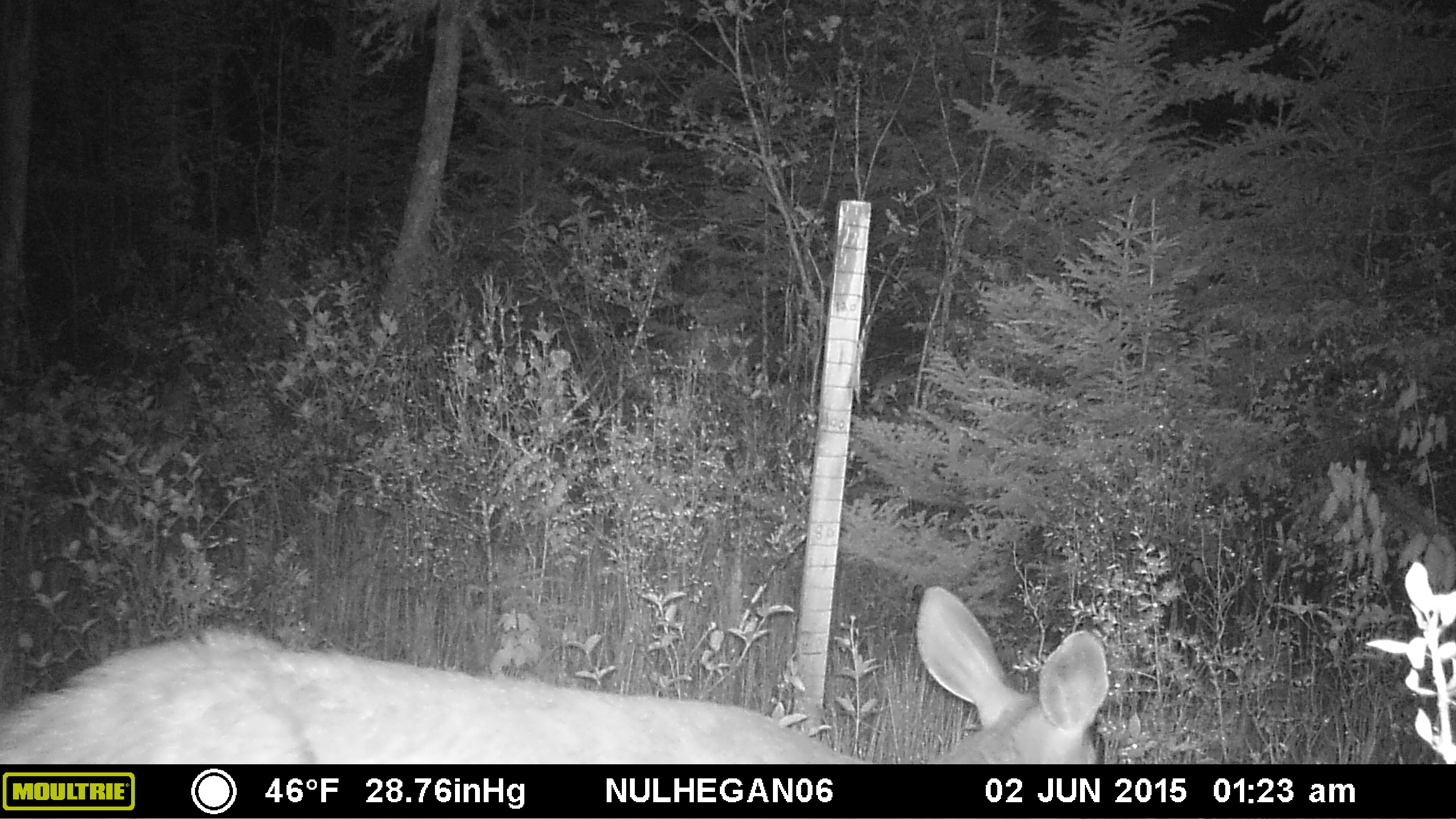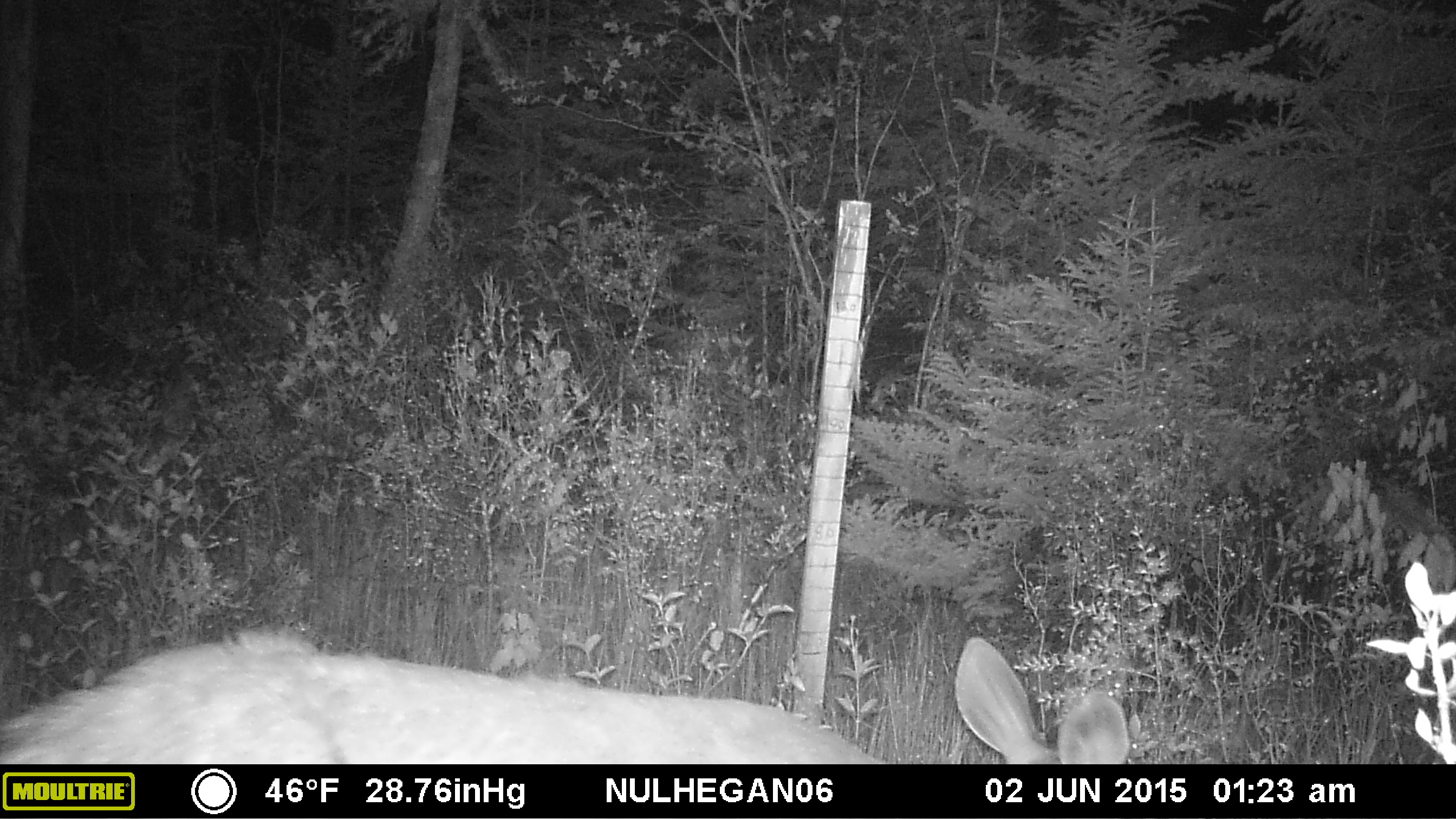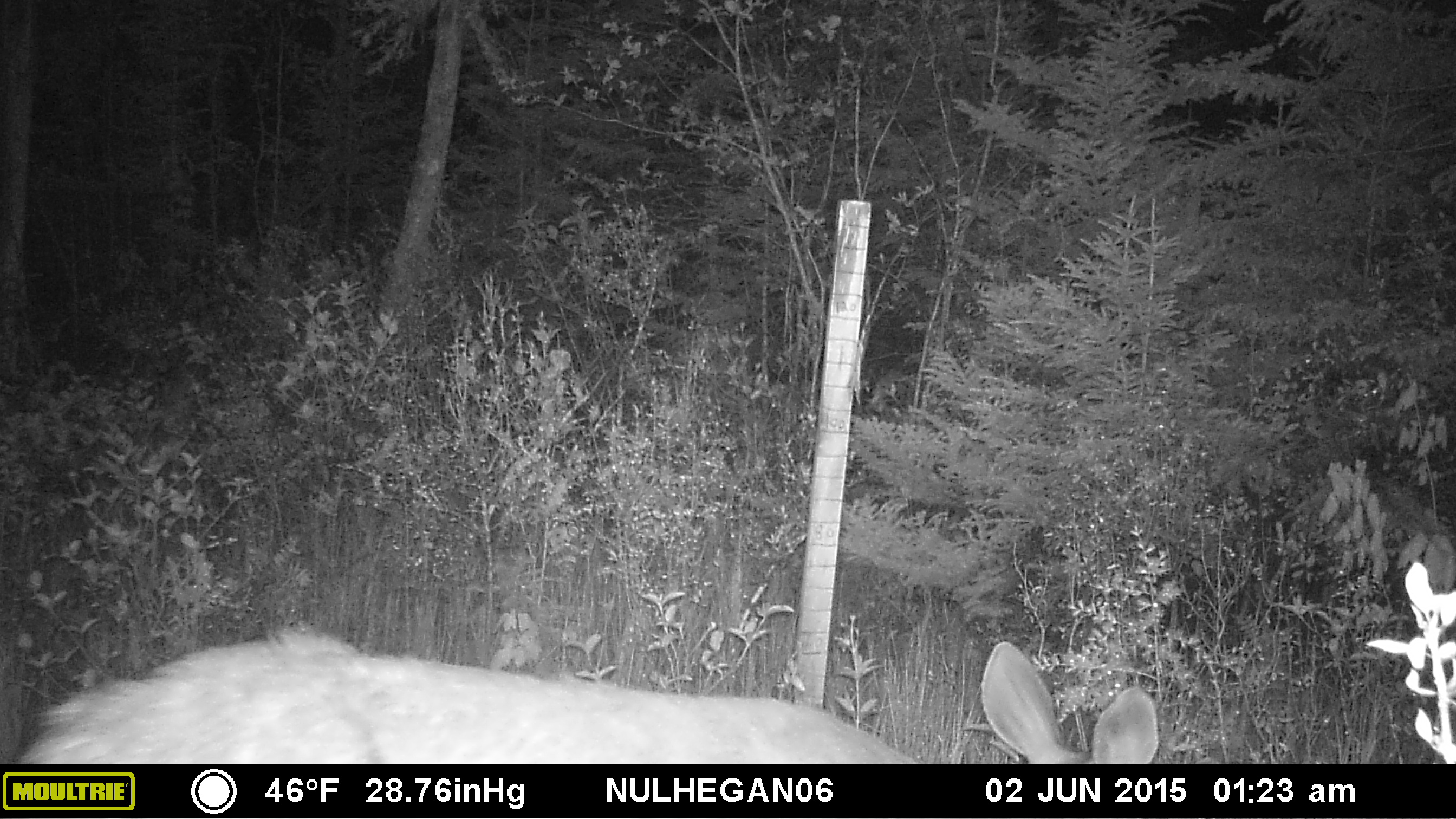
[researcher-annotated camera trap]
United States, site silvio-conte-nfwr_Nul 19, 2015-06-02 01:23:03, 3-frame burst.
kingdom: Animalia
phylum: Chordata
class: Mammalia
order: Artiodactyla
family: Cervidae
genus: Odocoileus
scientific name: Odocoileus virginianus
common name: white-tailed deer